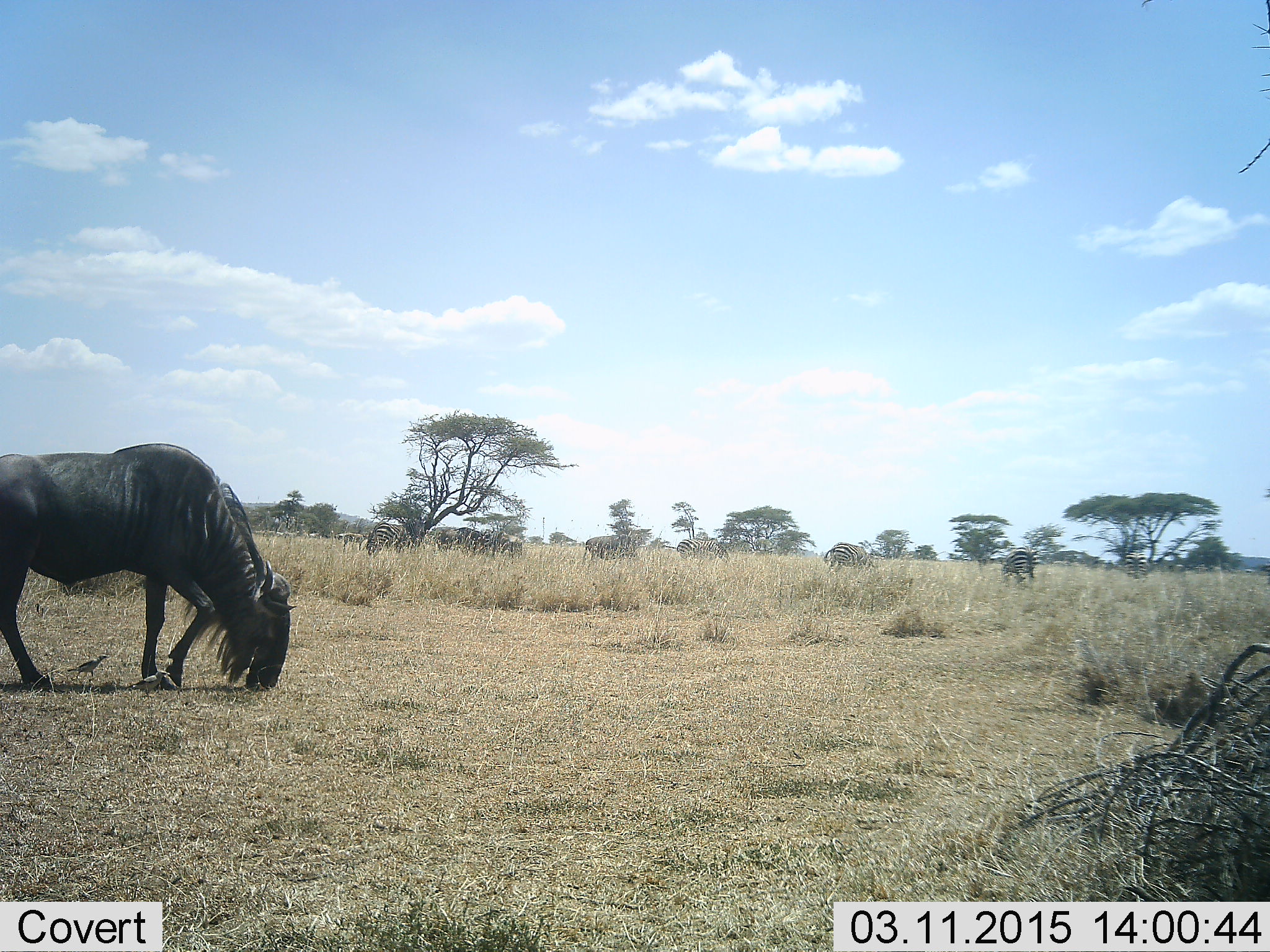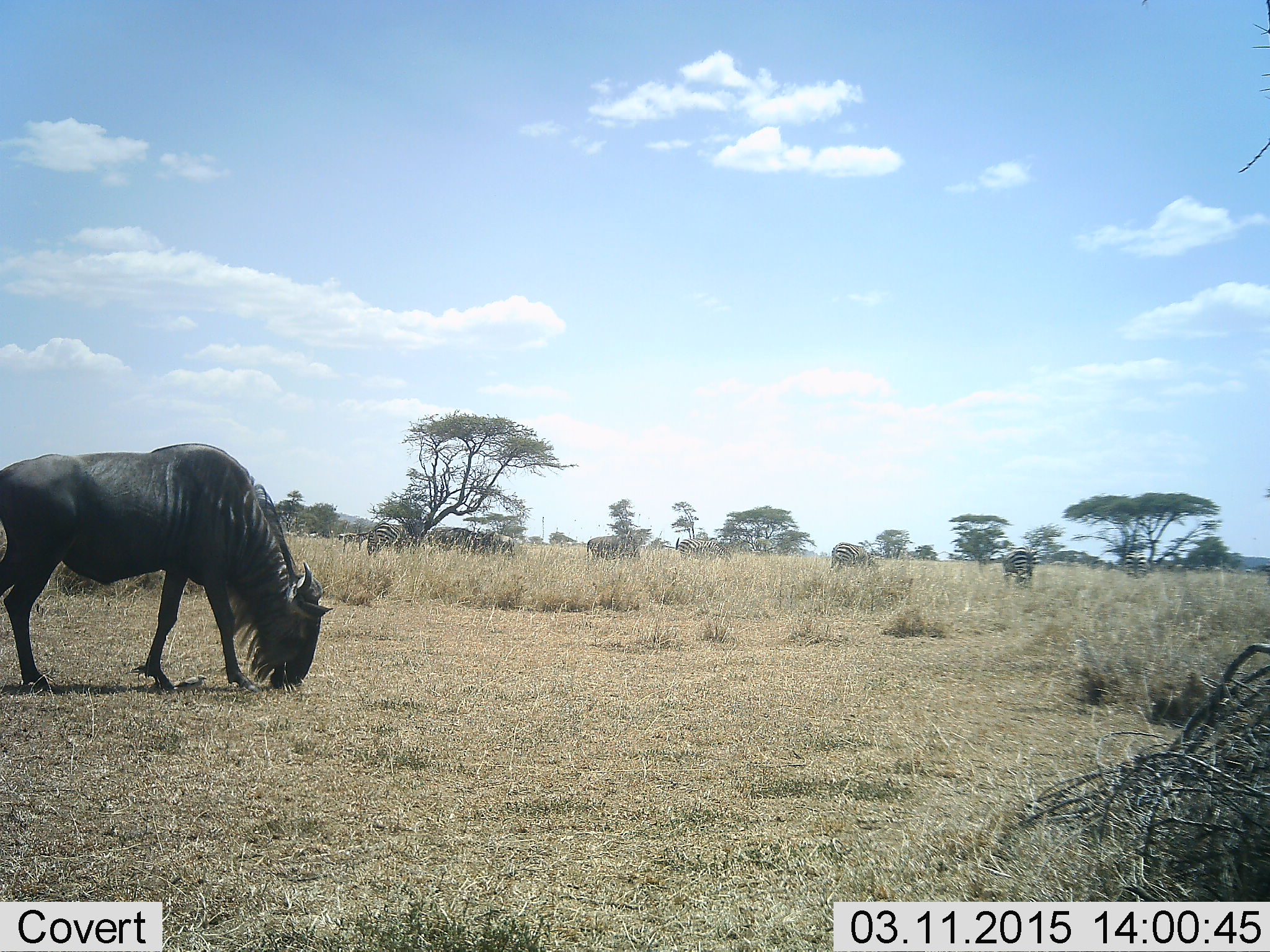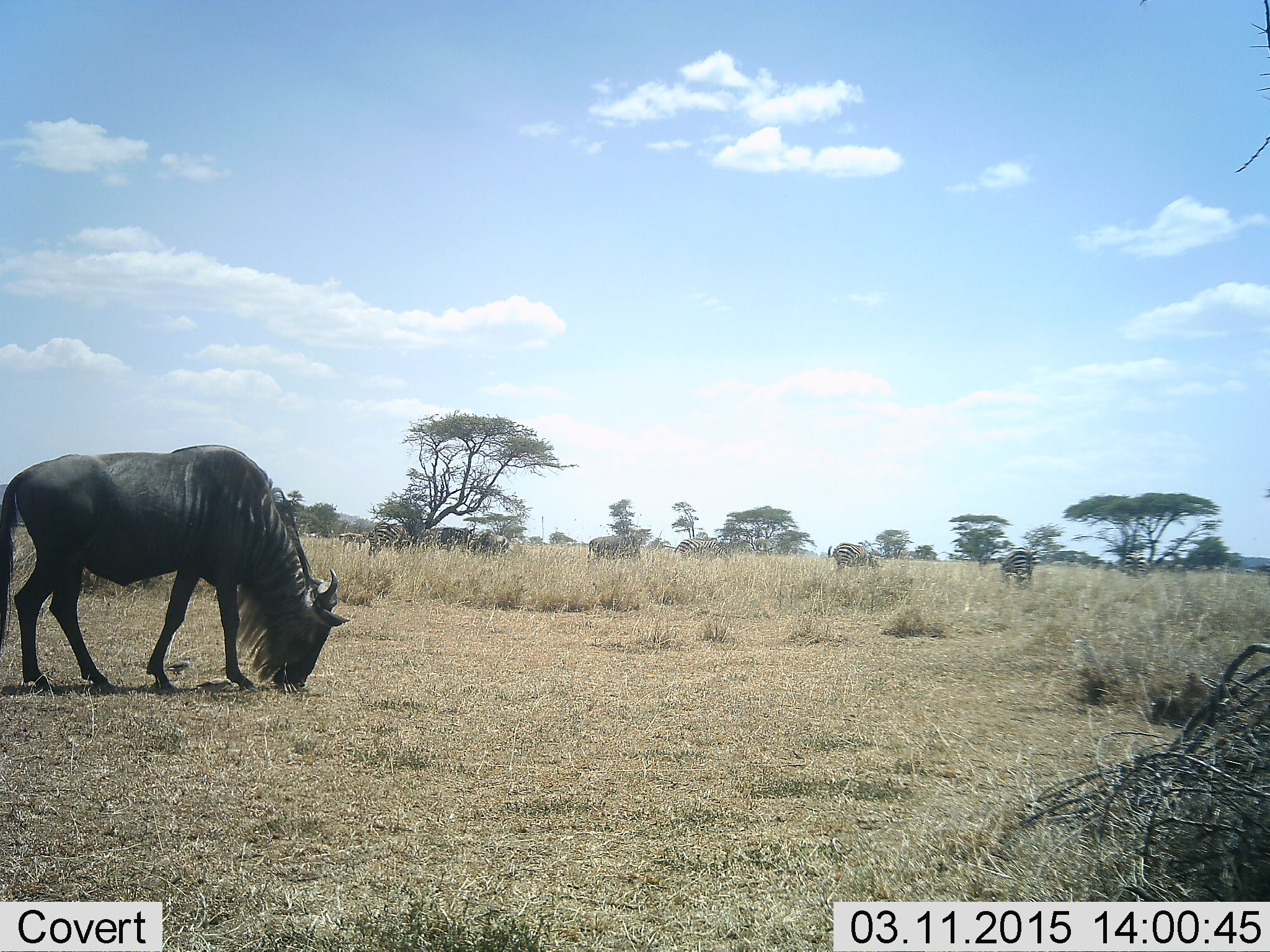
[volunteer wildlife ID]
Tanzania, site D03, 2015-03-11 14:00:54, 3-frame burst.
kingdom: Animalia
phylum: Chordata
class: Mammalia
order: Artiodactyla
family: Bovidae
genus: Connochaetes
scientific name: Connochaetes taurinus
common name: blue wildebeest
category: wildebeest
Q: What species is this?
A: Wildebeest (blue wildebeest) (Connochaetes taurinus).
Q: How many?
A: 1.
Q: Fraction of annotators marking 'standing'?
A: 32%.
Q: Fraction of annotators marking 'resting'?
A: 0%.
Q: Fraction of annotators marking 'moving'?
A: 16%.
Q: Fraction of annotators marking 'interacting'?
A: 0%.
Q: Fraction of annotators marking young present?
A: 0%.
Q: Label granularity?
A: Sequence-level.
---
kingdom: Animalia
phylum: Chordata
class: Mammalia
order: Perissodactyla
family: Equidae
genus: Equus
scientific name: Equus quagga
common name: plains zebra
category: zebra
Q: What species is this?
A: Zebra (plains zebra) (Equus quagga).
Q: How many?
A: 3.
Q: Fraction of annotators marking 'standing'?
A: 40%.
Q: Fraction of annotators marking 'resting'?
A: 0%.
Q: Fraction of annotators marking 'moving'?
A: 10%.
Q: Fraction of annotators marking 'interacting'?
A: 0%.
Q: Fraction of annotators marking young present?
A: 0%.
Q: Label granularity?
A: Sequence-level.